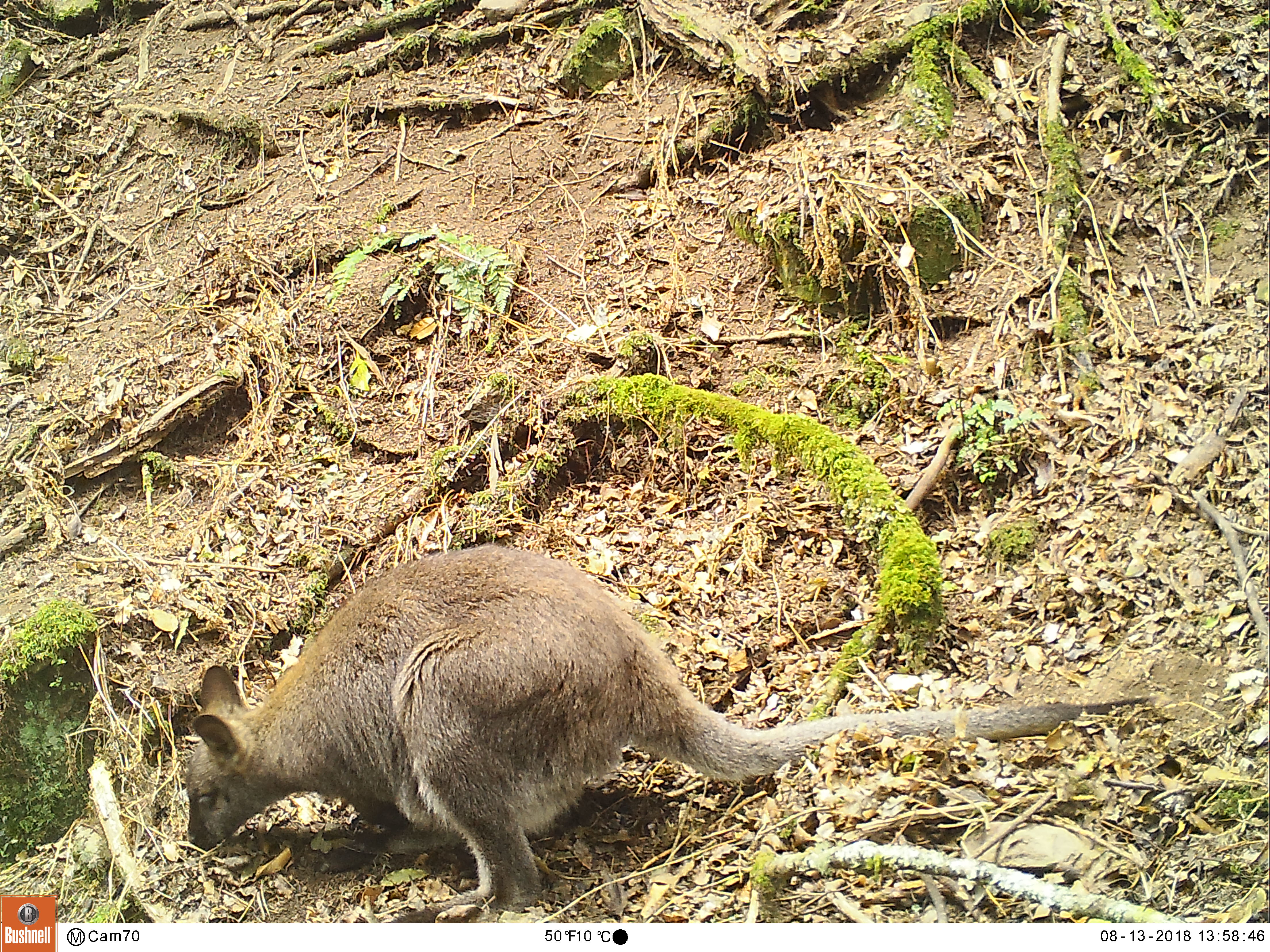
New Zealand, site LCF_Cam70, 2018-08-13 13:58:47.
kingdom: Animalia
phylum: Chordata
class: Mammalia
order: Diprotodontia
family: Macropodidae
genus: Notamacropus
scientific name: Notamacropus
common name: wallaby